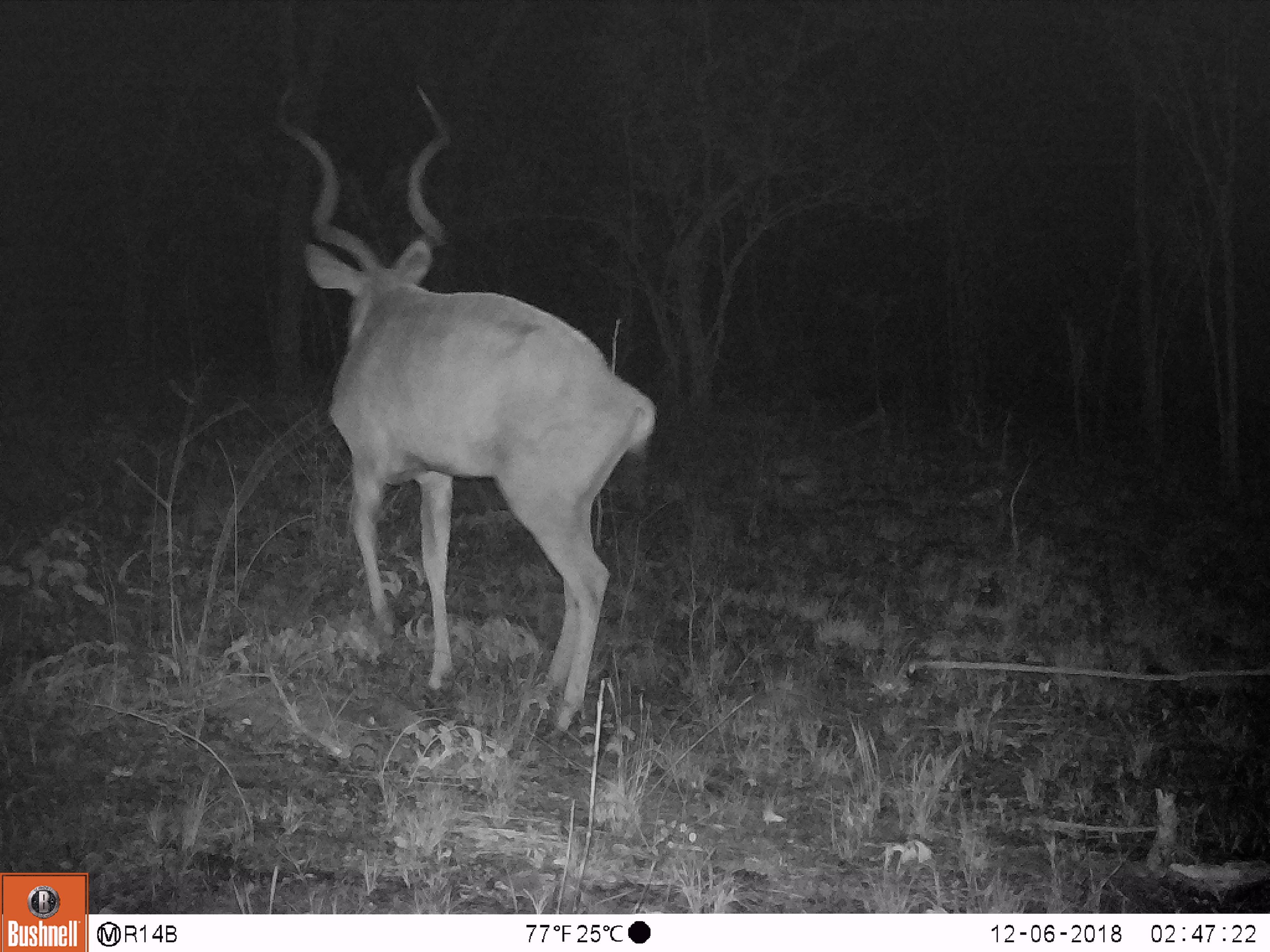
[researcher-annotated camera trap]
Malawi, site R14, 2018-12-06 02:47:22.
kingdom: Animalia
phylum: Chordata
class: Mammalia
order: Artiodactyla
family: Bovidae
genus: Tragelaphus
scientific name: Tragelaphus strepsiceros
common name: greater kudu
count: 1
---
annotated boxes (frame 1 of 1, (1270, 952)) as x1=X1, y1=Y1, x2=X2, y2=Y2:
greater kudu: x1=256, y1=65, x2=663, y2=746